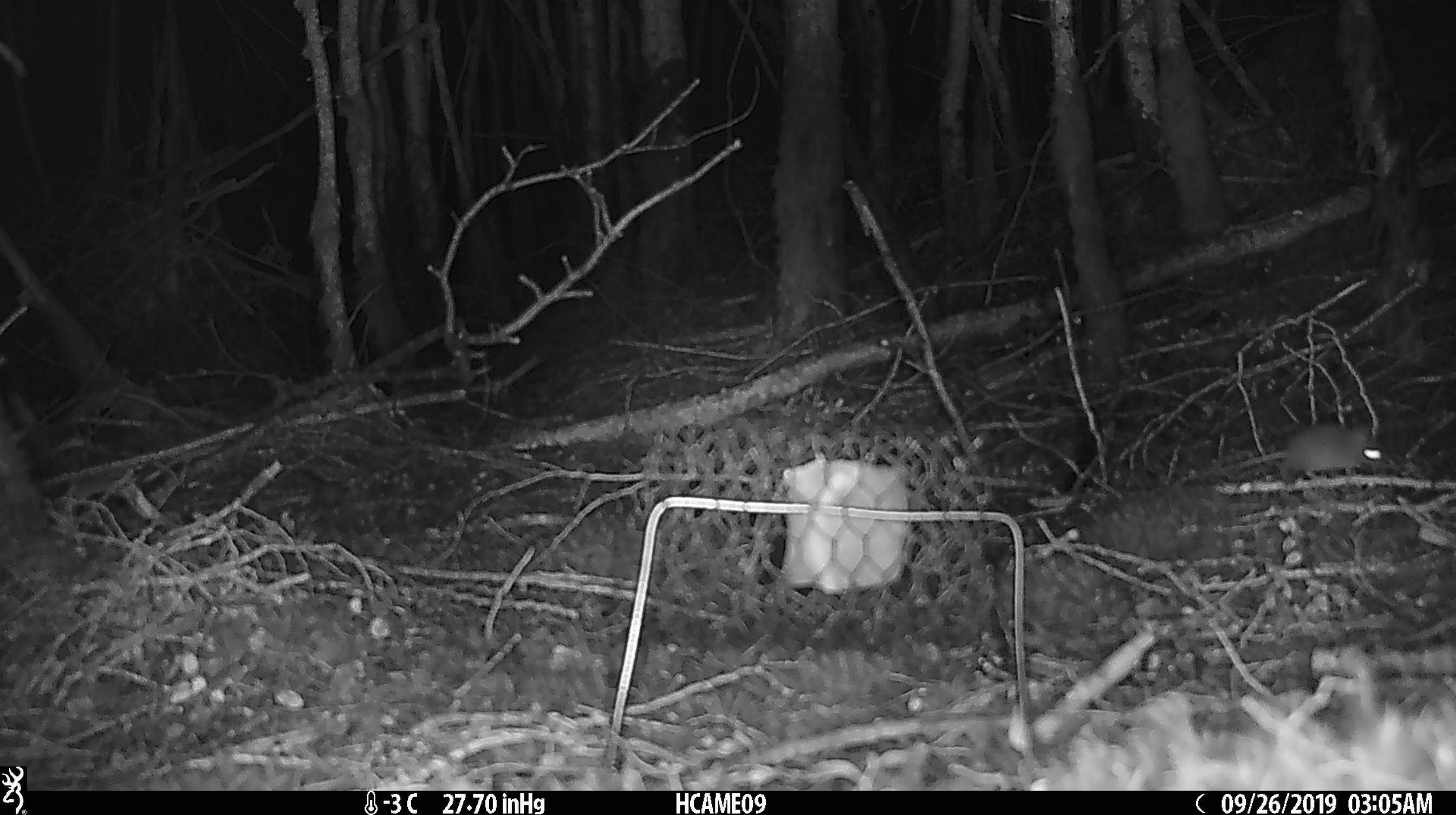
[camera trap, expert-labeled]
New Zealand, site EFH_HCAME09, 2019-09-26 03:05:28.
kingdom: Animalia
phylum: Chordata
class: Mammalia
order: Rodentia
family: Muridae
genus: Mus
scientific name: Mus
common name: mouse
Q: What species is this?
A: Mouse (Mus).